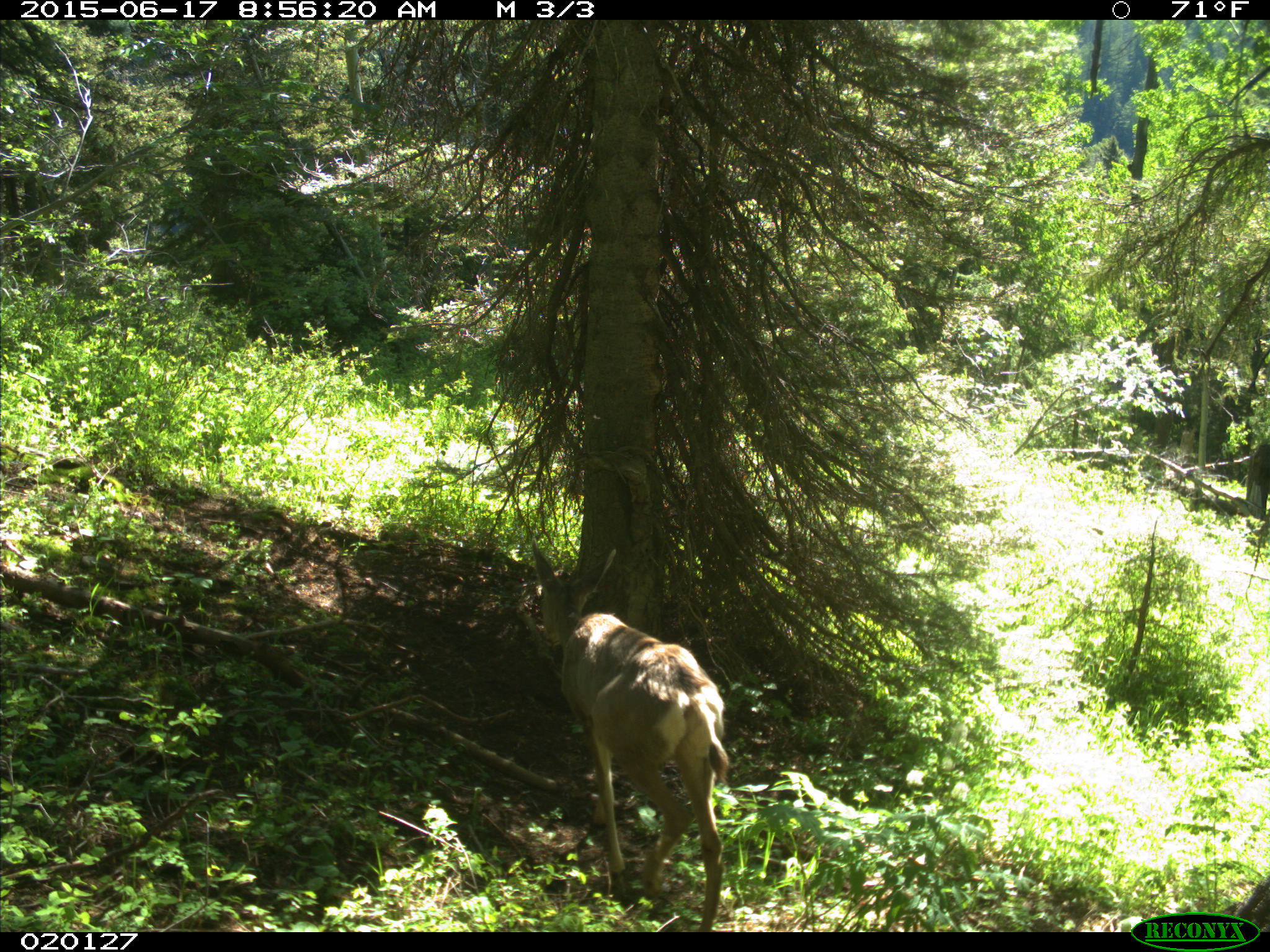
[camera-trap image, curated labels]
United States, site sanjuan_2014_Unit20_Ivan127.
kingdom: Animalia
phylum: Chordata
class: Mammalia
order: Artiodactyla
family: Cervidae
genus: Odocoileus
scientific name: Odocoileus hemionus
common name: mule deer